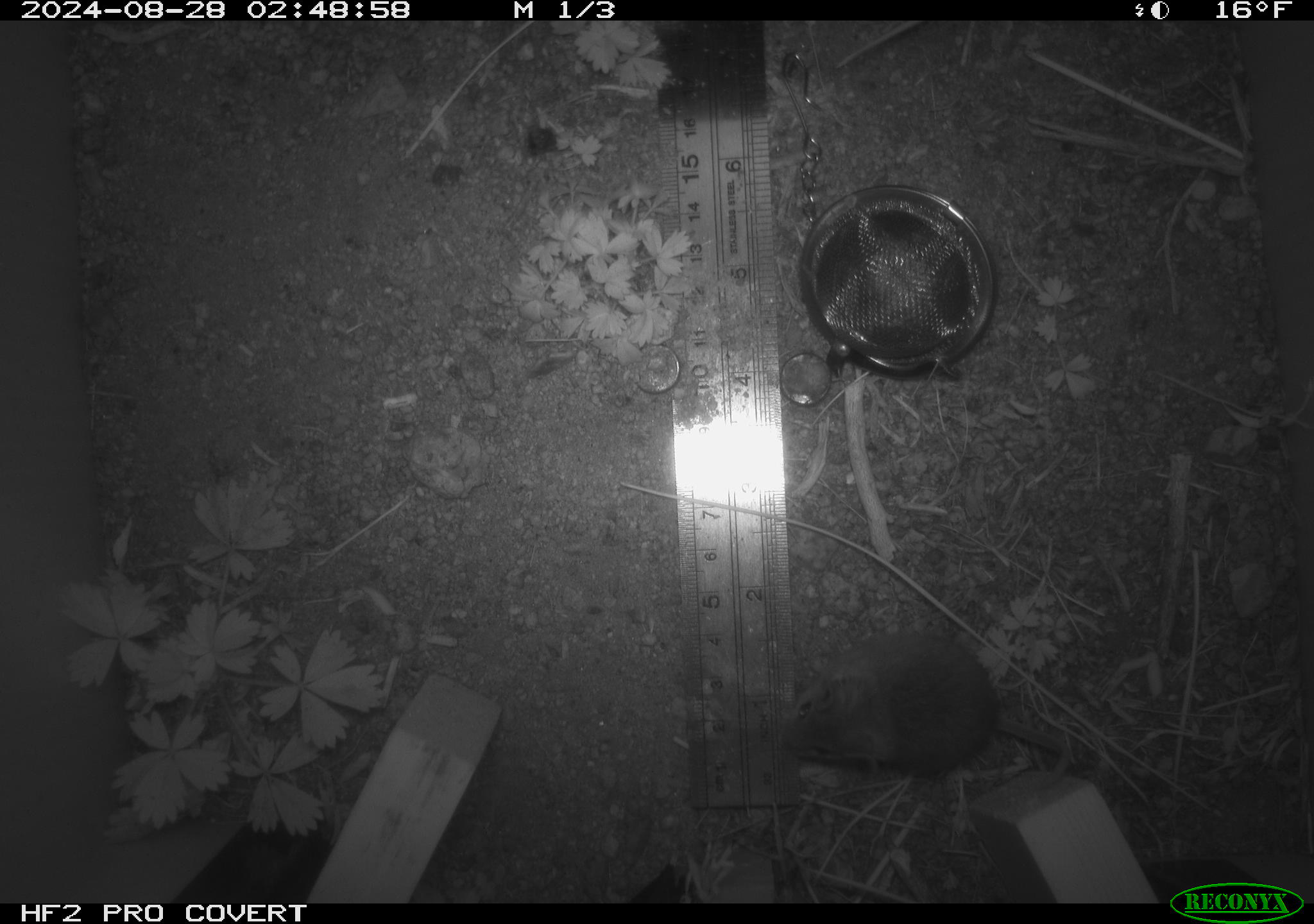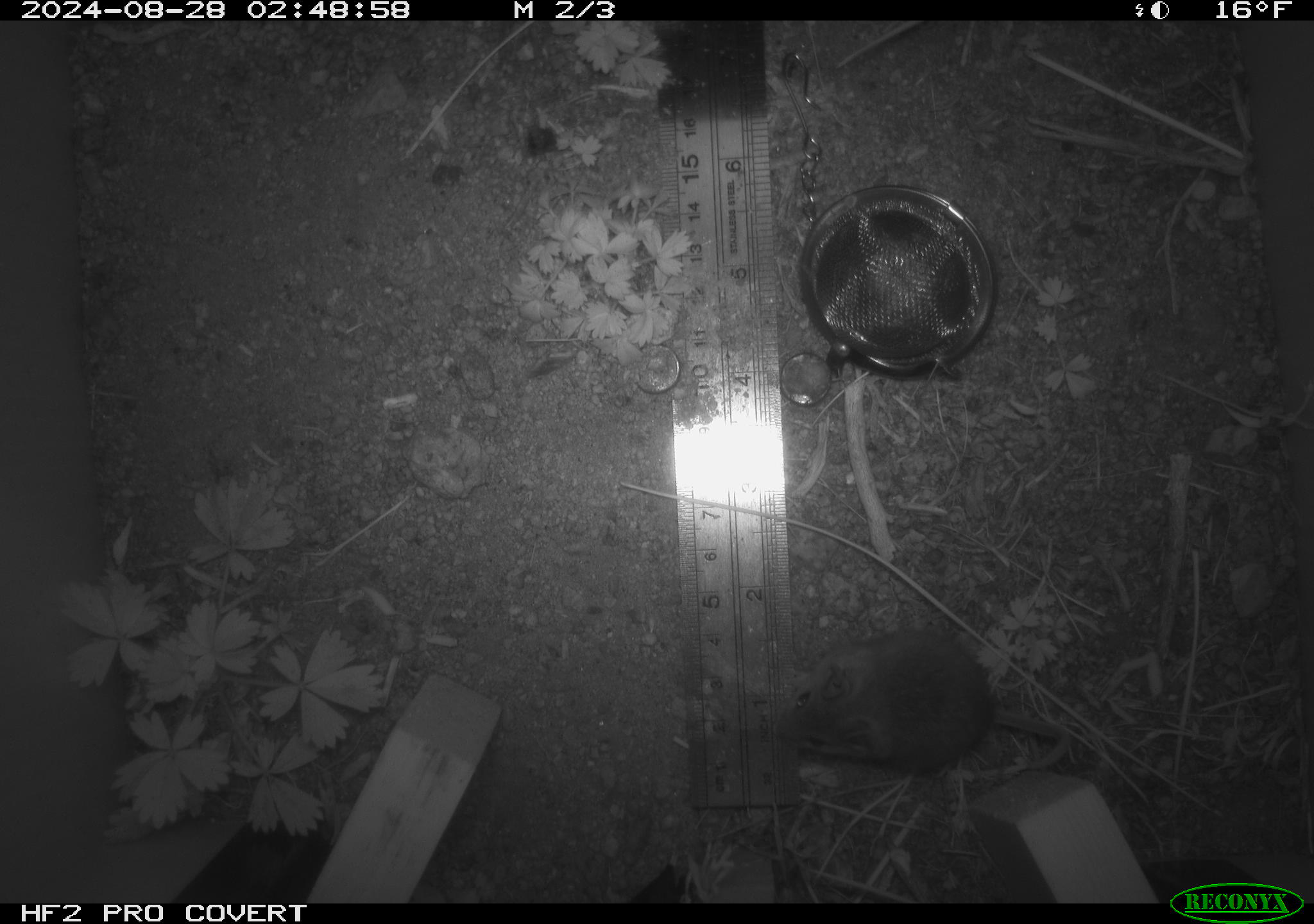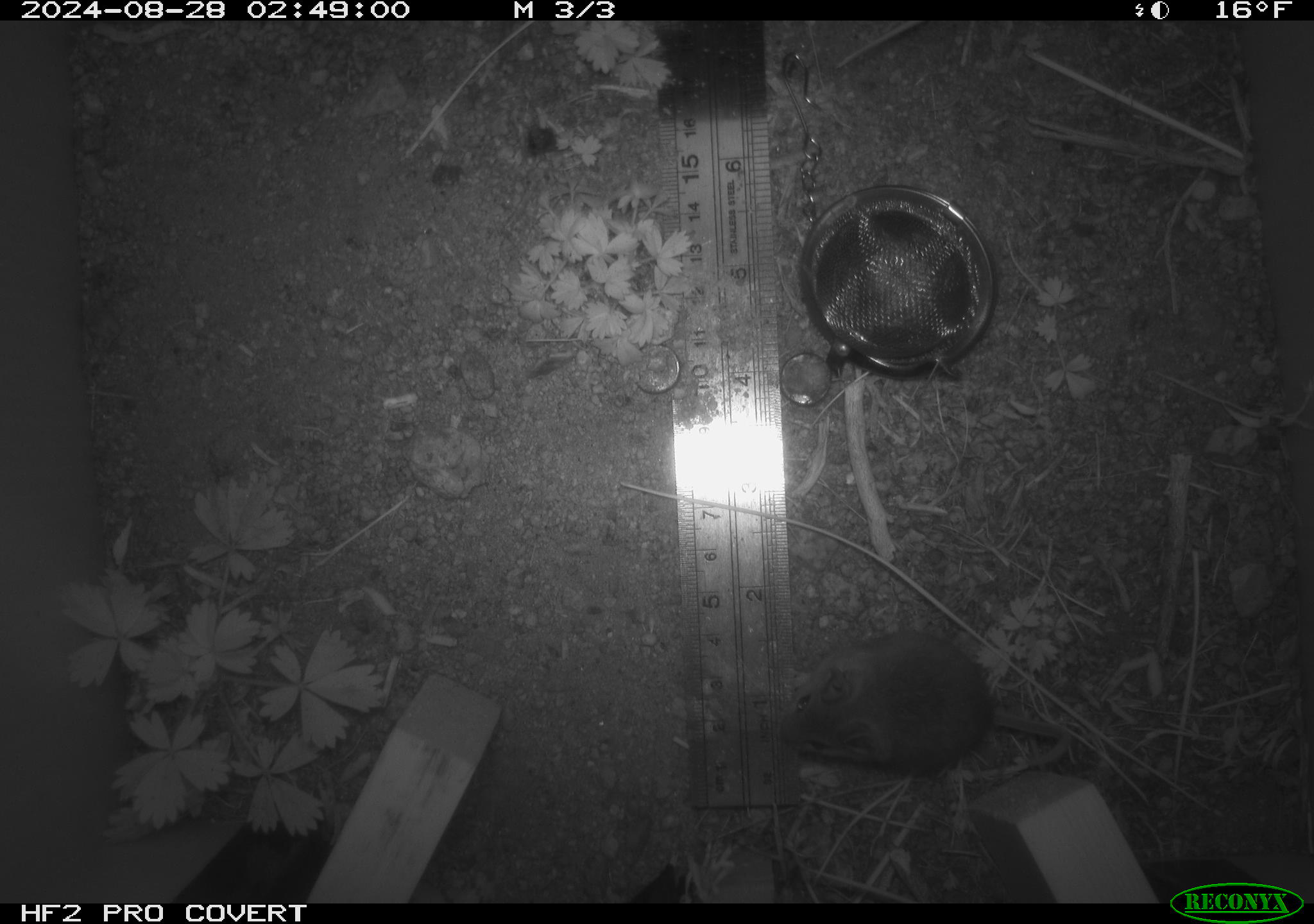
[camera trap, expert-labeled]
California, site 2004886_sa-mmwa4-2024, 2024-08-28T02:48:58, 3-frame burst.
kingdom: Animalia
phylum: Chordata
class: Mammalia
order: Rodentia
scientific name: Rodentia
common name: mouse species